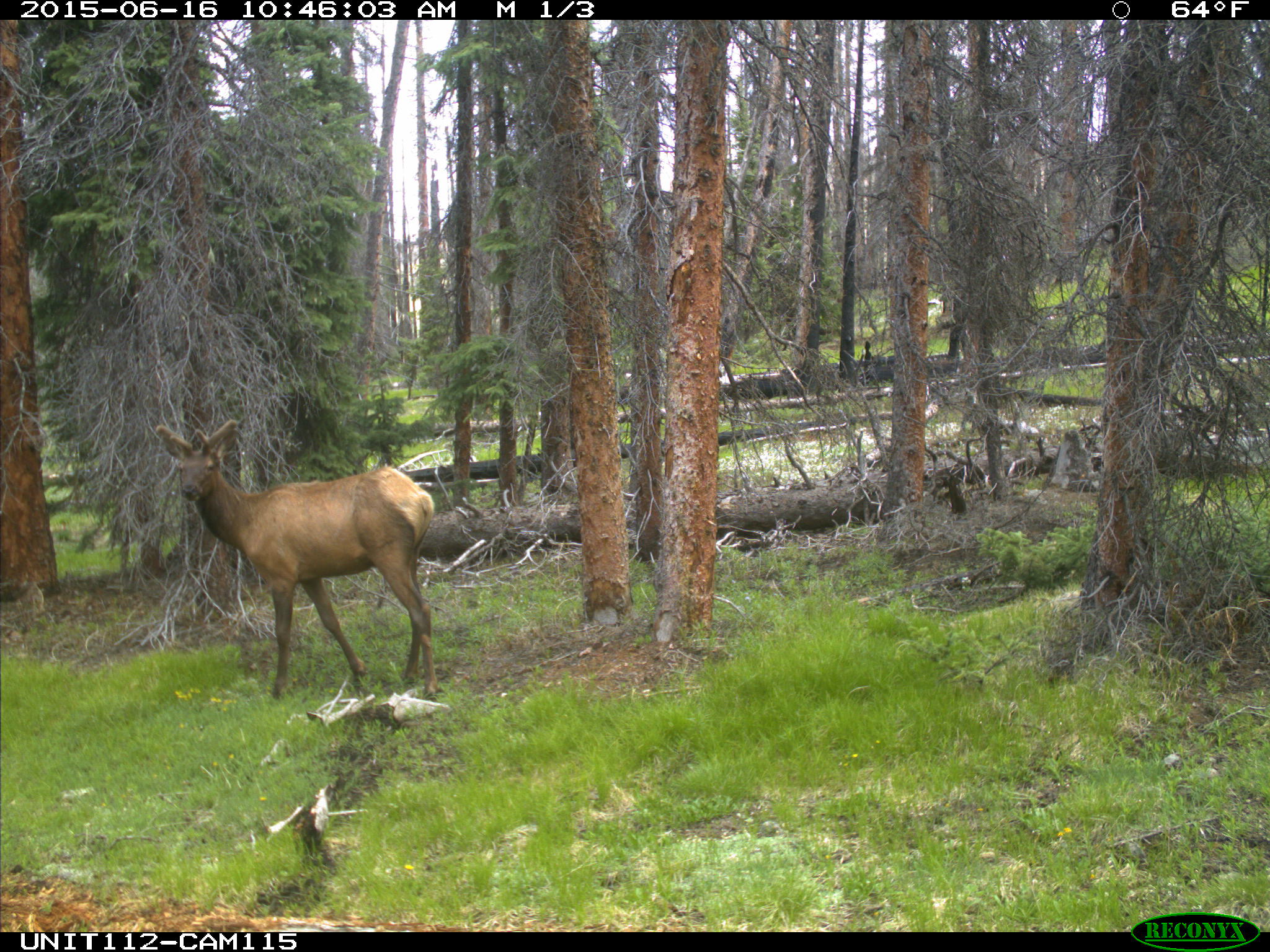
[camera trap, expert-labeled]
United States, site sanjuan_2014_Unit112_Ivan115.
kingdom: Animalia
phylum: Chordata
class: Mammalia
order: Artiodactyla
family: Cervidae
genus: Cervus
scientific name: Cervus elaphus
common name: red deer